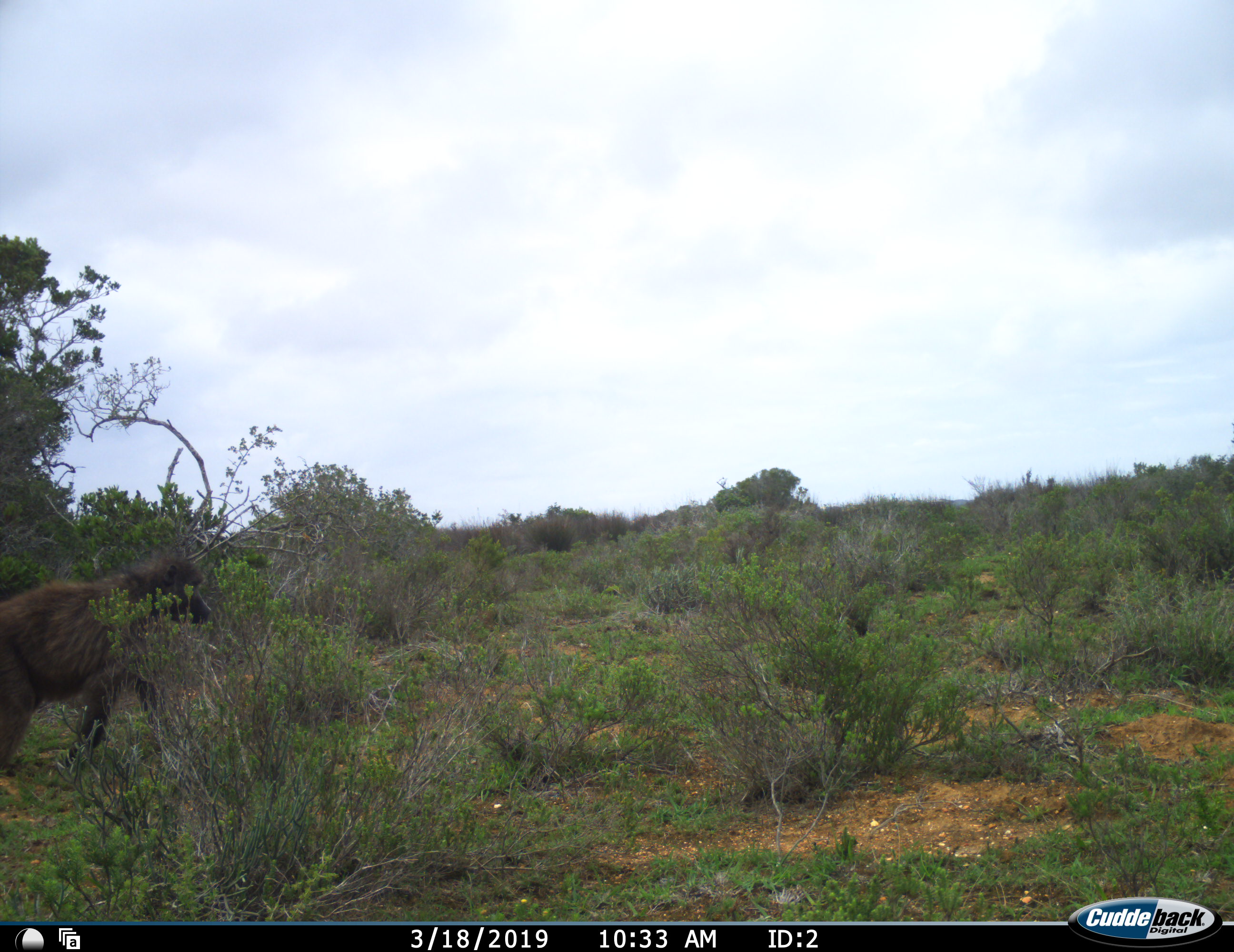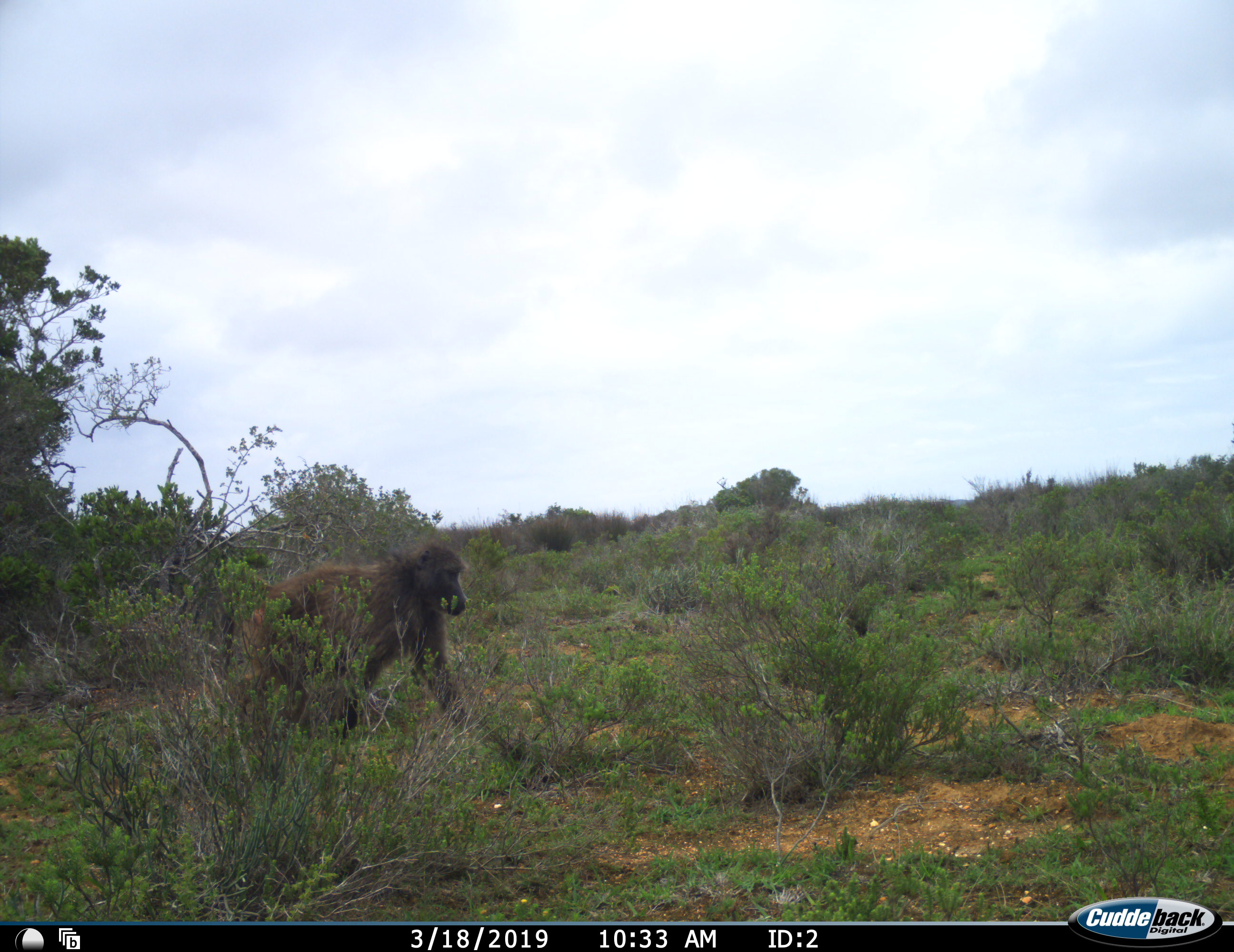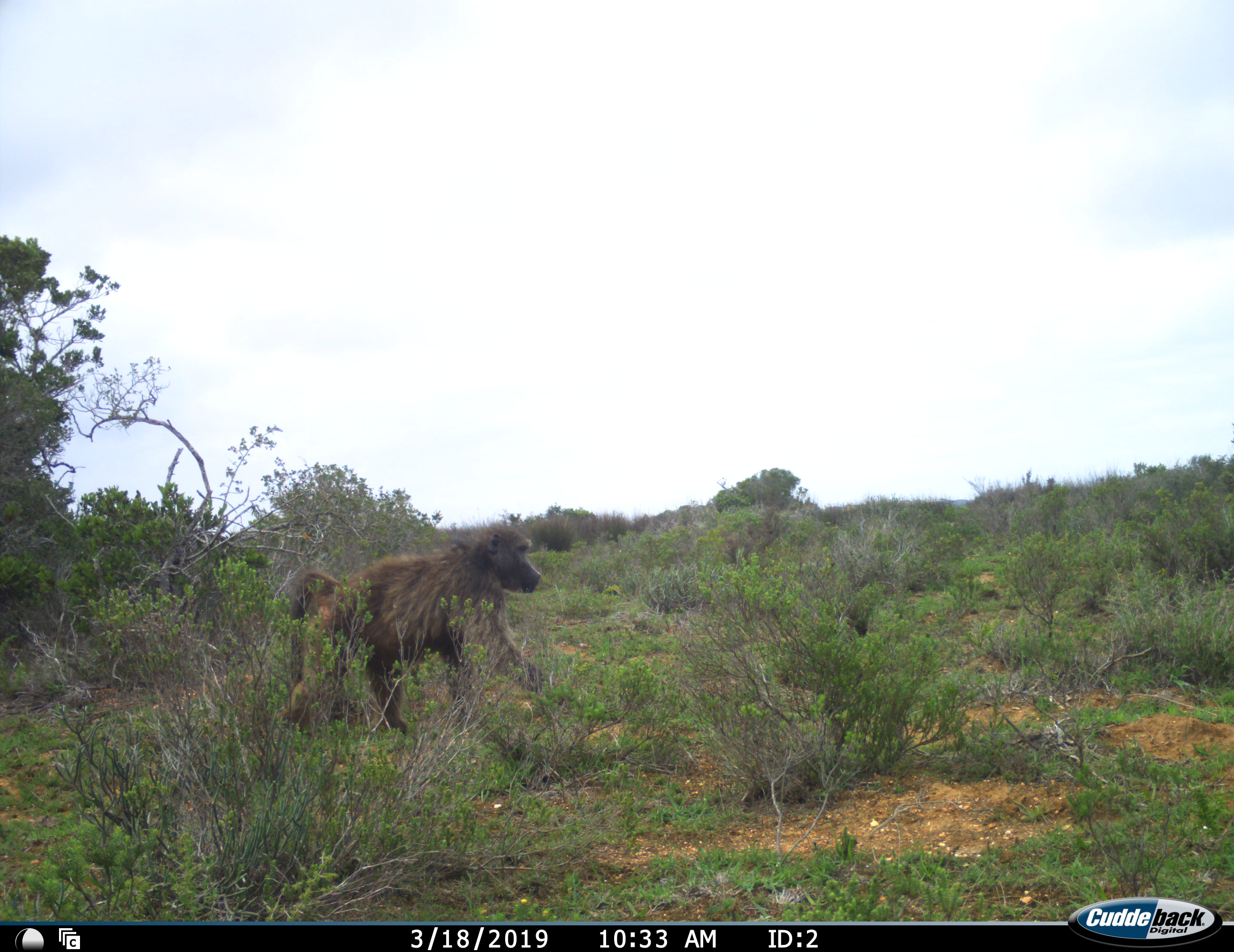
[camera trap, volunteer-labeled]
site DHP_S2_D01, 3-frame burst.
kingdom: Animalia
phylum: Chordata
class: Mammalia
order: Primates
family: Cercopithecidae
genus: Papio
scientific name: Papio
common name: baboon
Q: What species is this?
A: Baboon (Papio).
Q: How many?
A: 1.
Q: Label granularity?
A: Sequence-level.